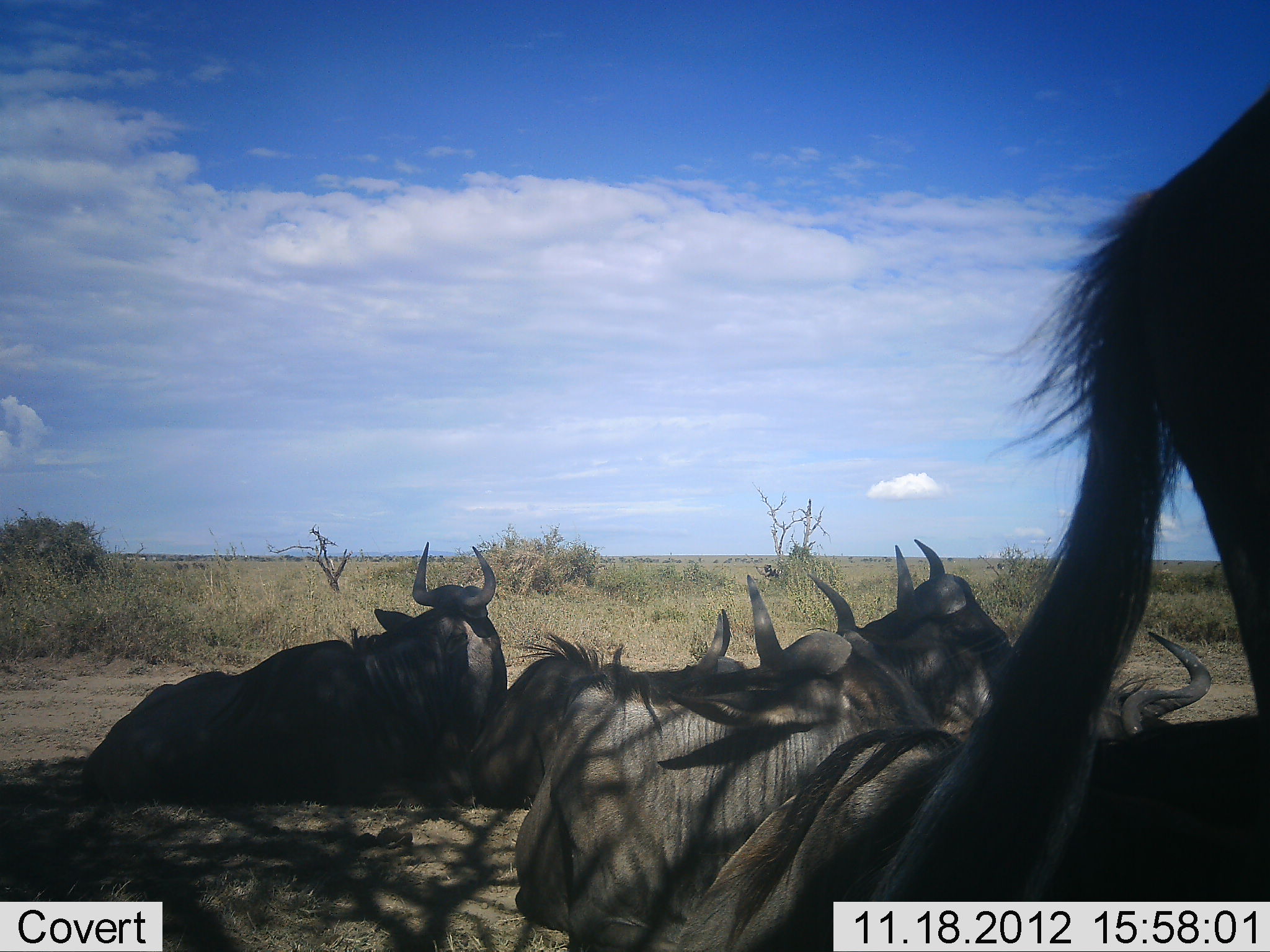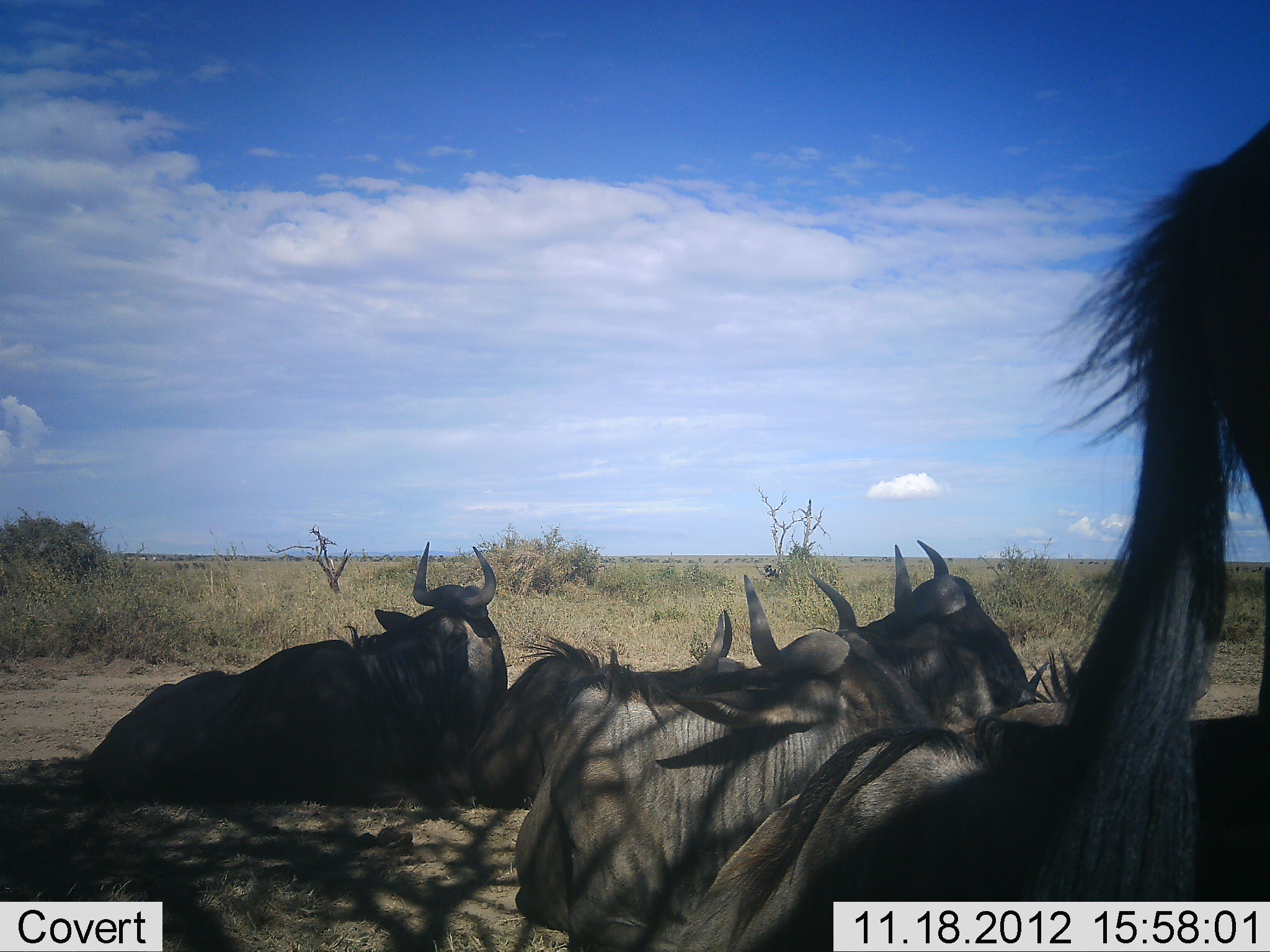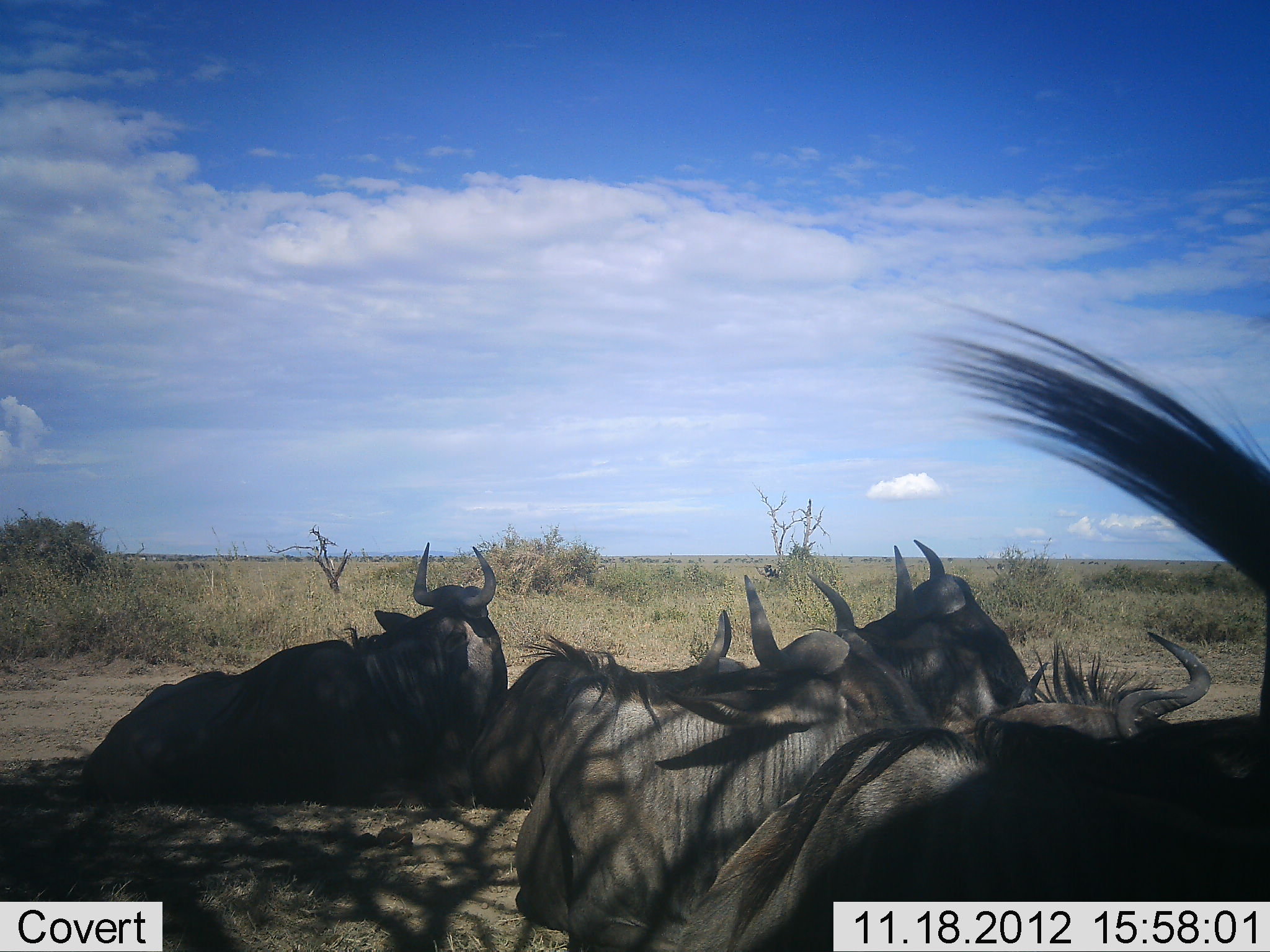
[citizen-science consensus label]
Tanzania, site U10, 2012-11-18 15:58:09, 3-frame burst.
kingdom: Animalia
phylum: Chordata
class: Mammalia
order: Artiodactyla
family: Bovidae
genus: Connochaetes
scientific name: Connochaetes taurinus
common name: blue wildebeest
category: wildebeest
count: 7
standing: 30%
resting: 100%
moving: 0%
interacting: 0%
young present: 0%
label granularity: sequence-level